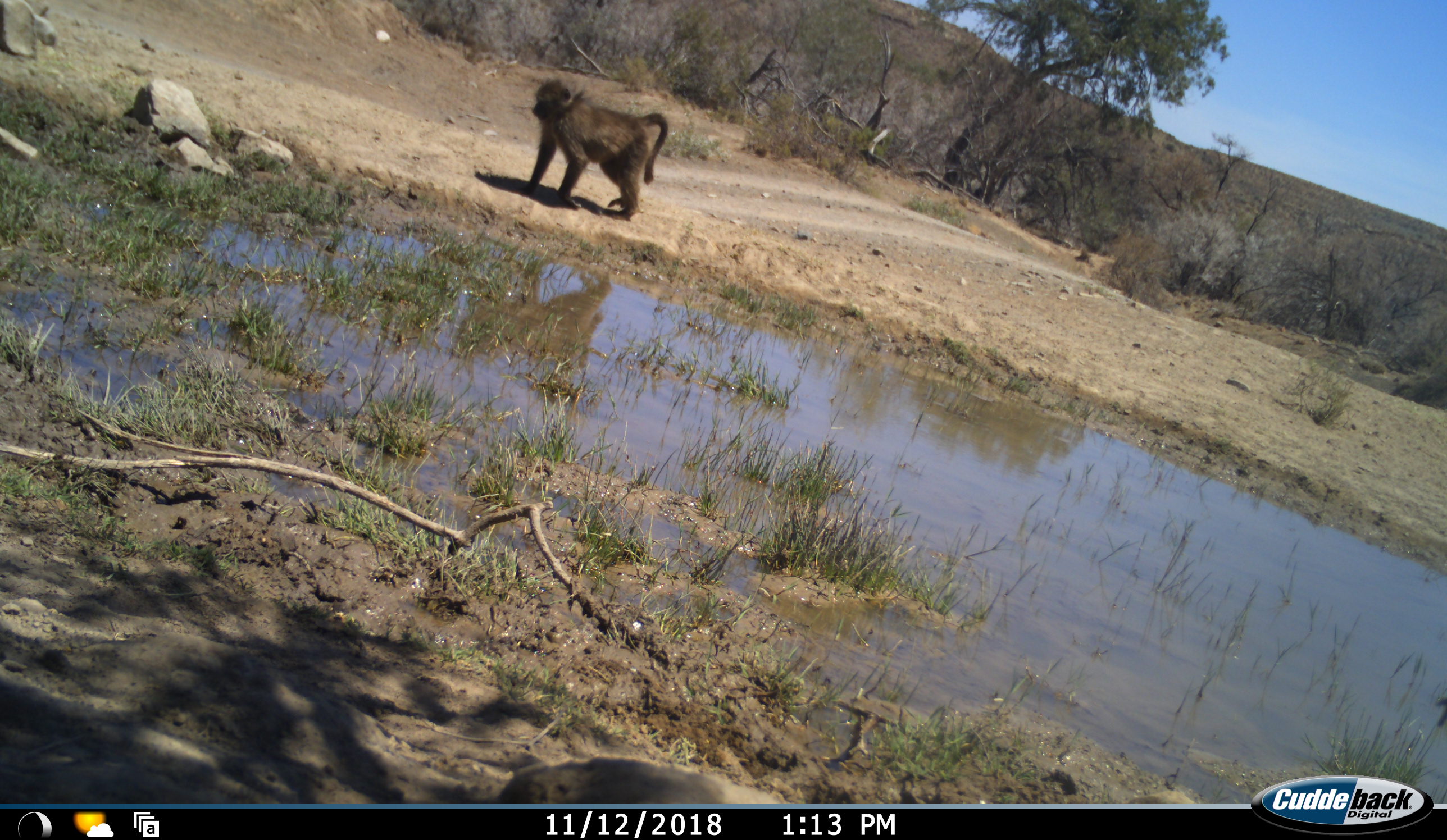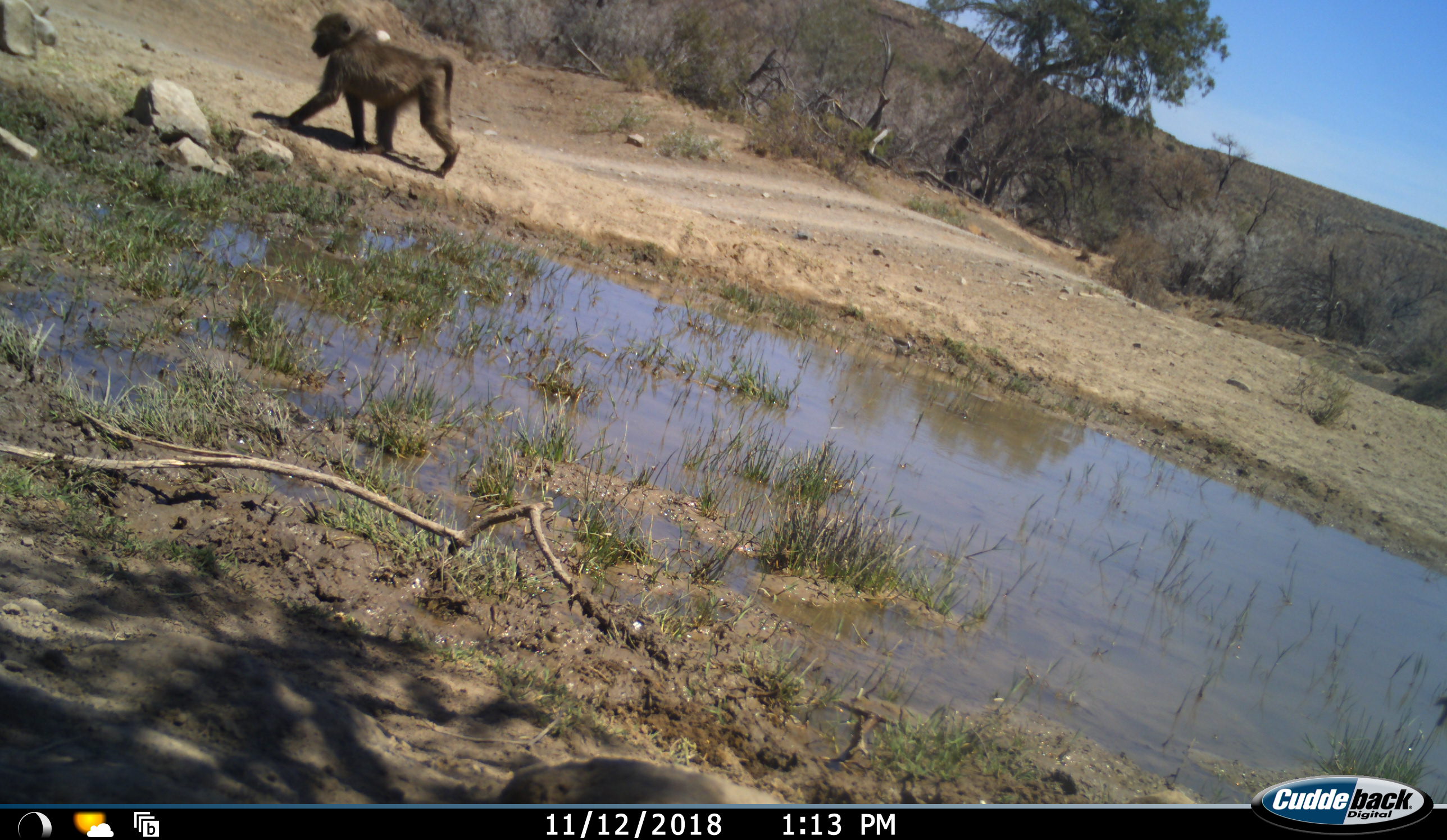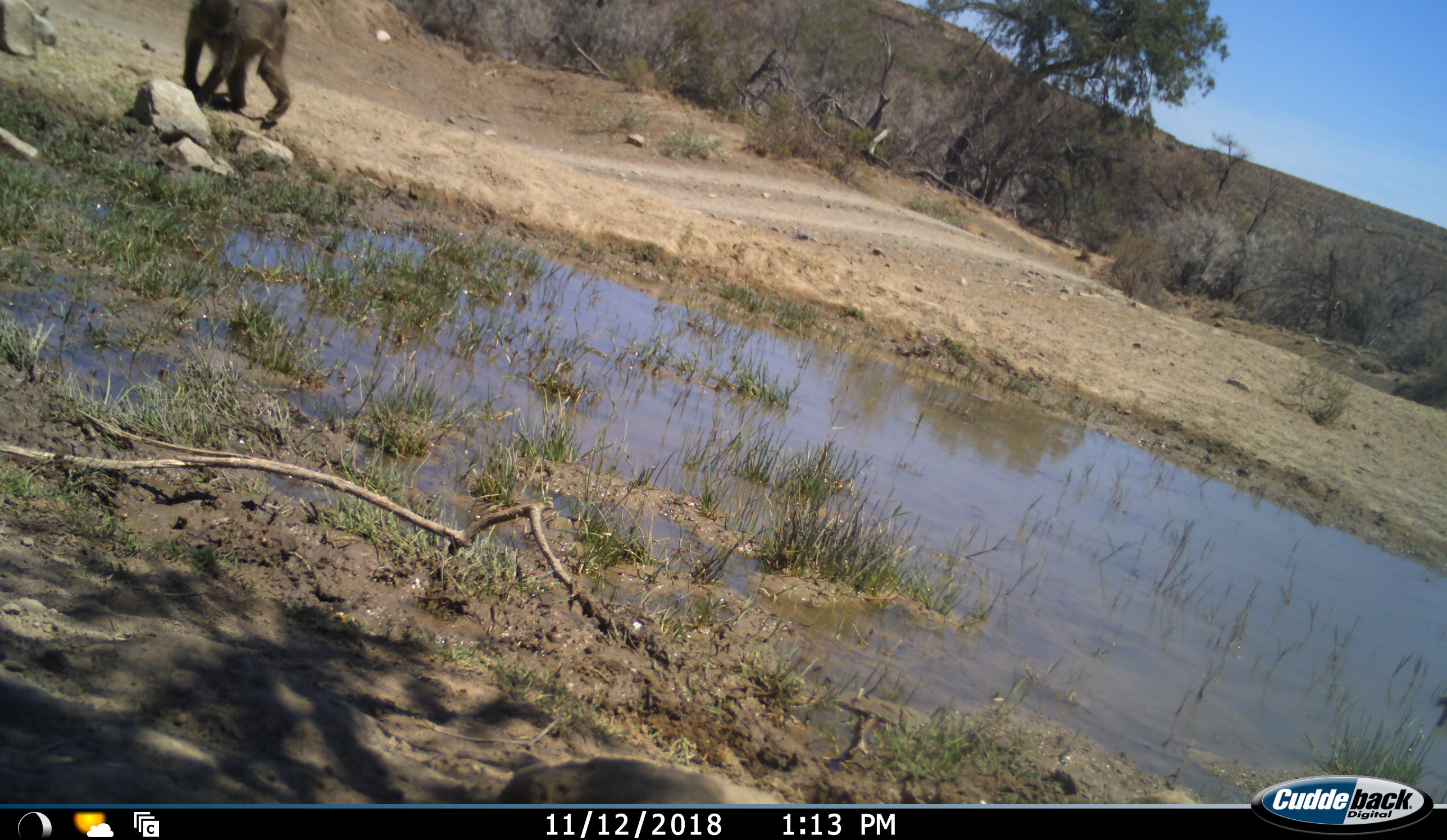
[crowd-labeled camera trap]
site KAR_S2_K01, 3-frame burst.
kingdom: Animalia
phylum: Chordata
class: Mammalia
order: Primates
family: Cercopithecidae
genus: Papio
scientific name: Papio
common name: baboon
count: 1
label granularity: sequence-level